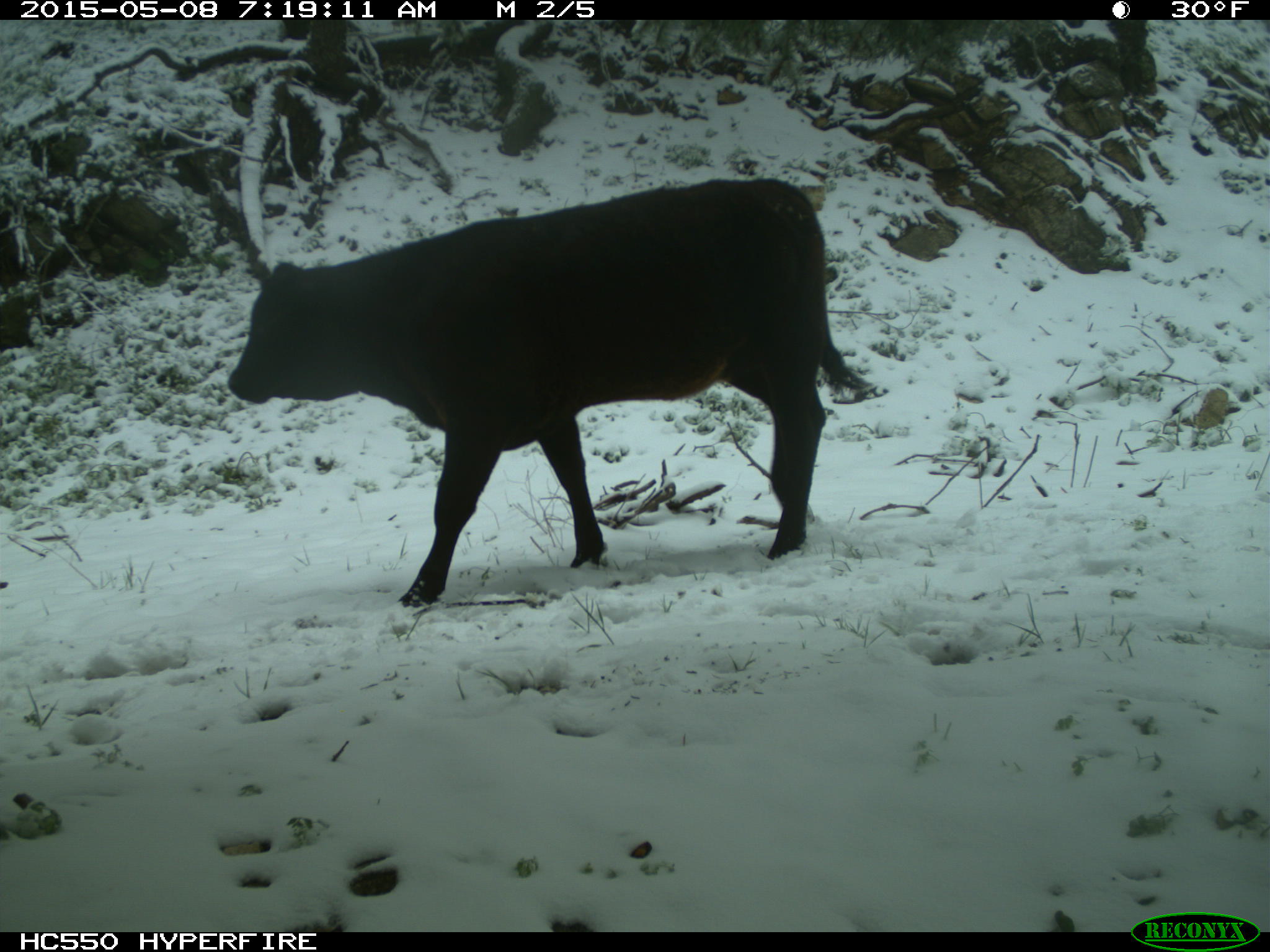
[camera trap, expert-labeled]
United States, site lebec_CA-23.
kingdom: Animalia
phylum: Chordata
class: Mammalia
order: Artiodactyla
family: Bovidae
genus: Bos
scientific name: Bos taurus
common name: domestic cow